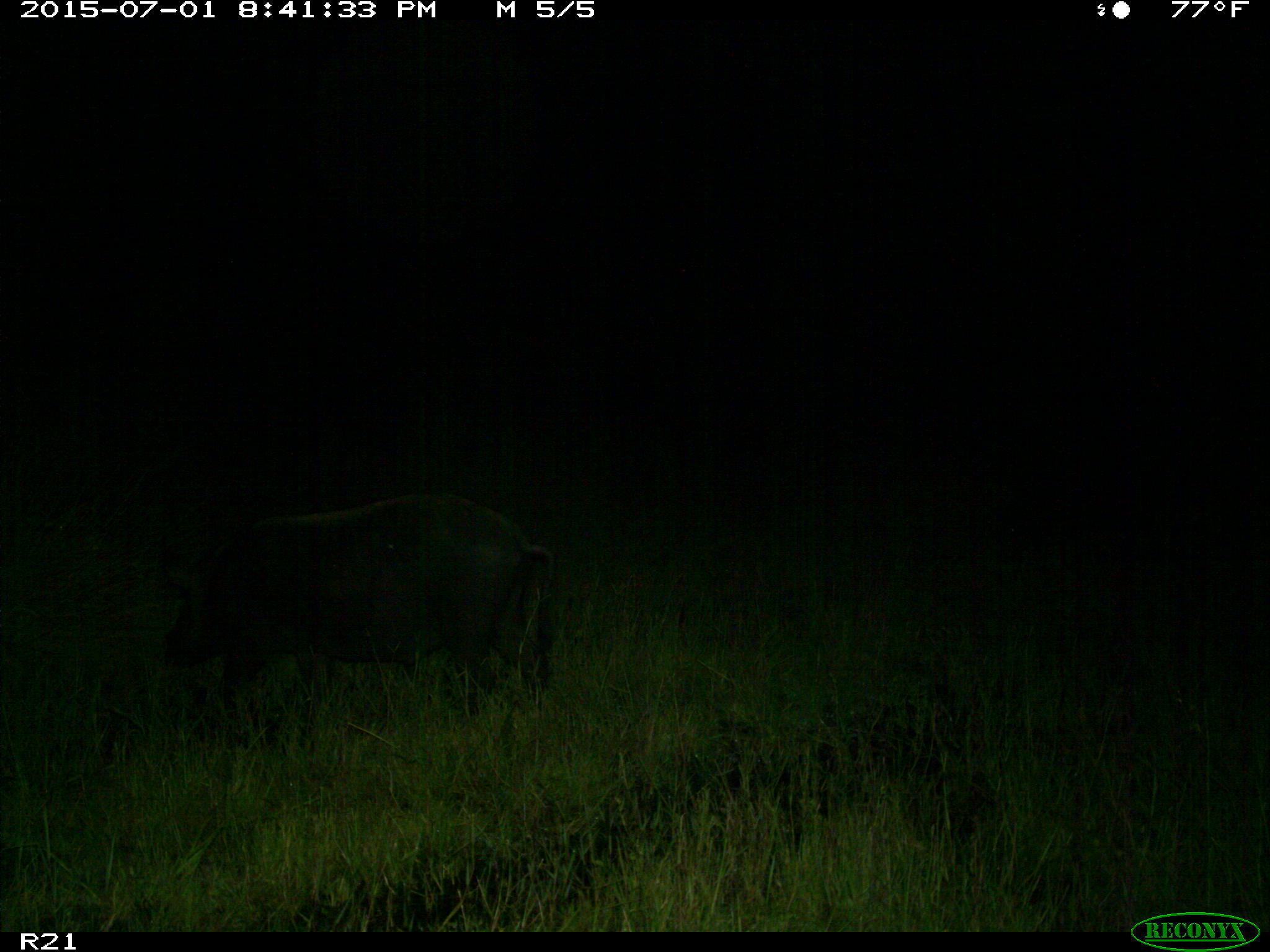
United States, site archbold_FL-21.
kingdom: Animalia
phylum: Chordata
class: Mammalia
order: Artiodactyla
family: Suidae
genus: Sus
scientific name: Sus scrofa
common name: wild boar